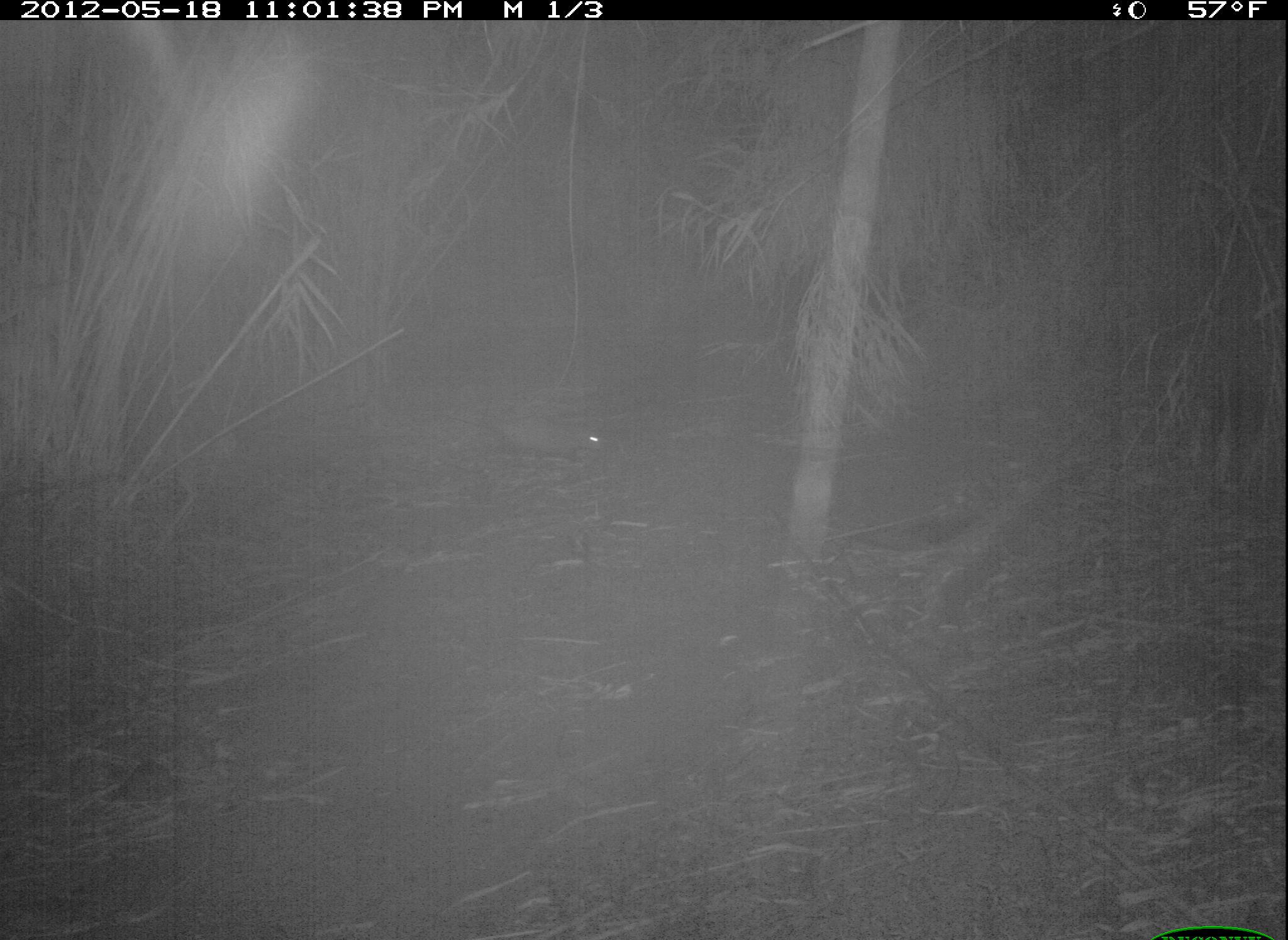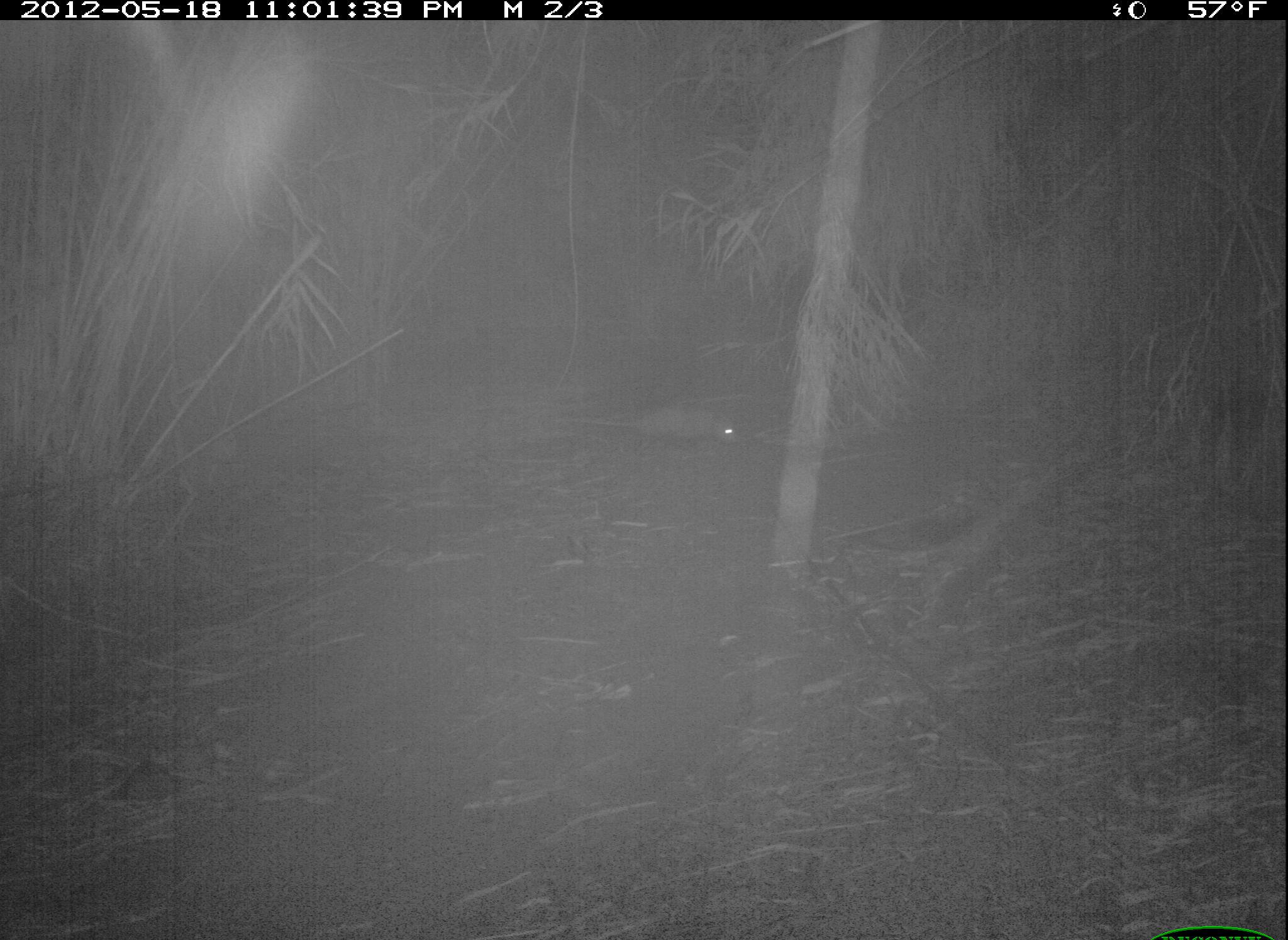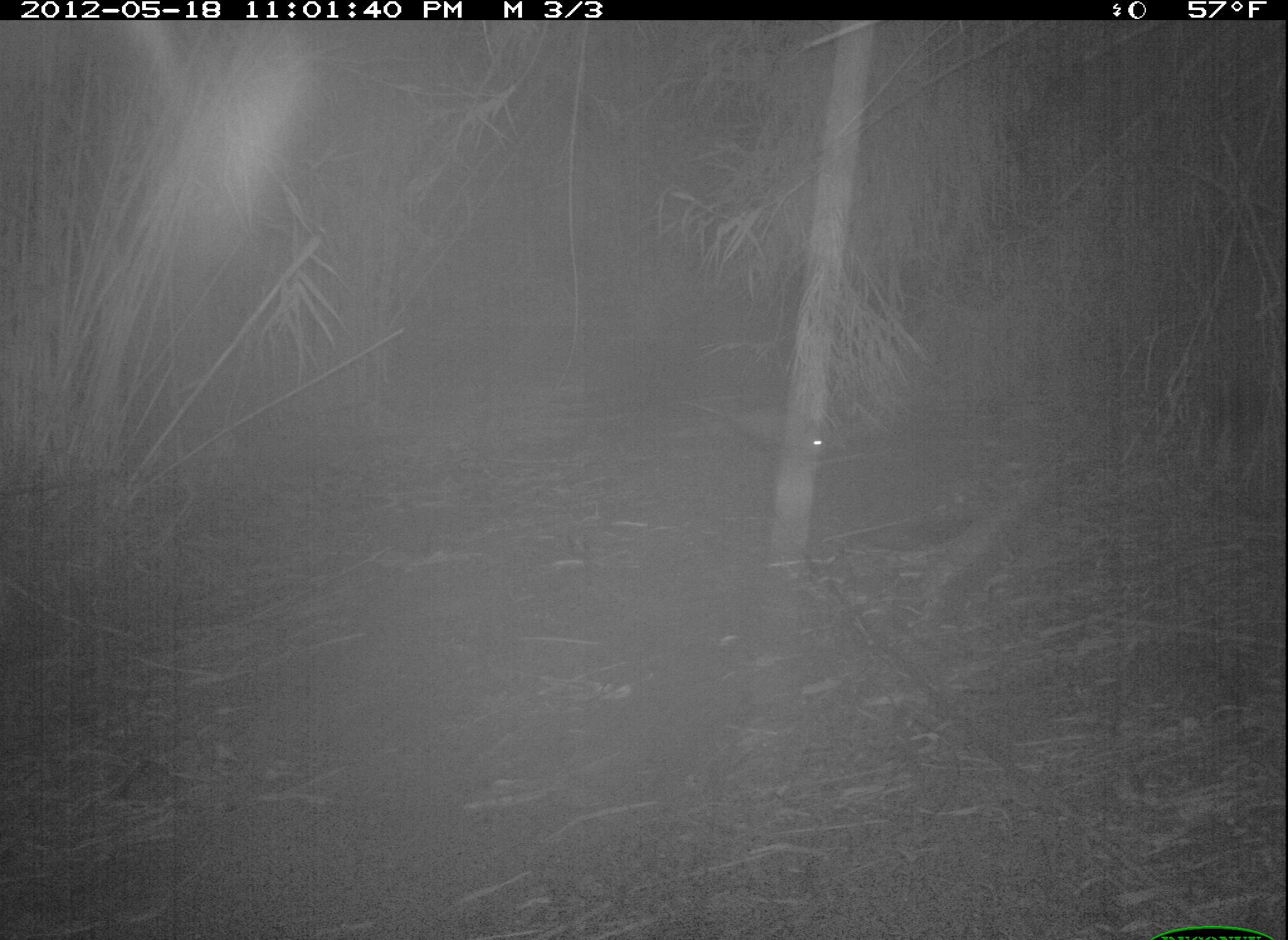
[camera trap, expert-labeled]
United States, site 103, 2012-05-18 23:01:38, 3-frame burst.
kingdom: Animalia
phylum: Chordata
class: Mammalia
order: Didelphimorphia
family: Didelphidae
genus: Didelphis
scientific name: Didelphis virginiana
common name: virginia opossum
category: opossum